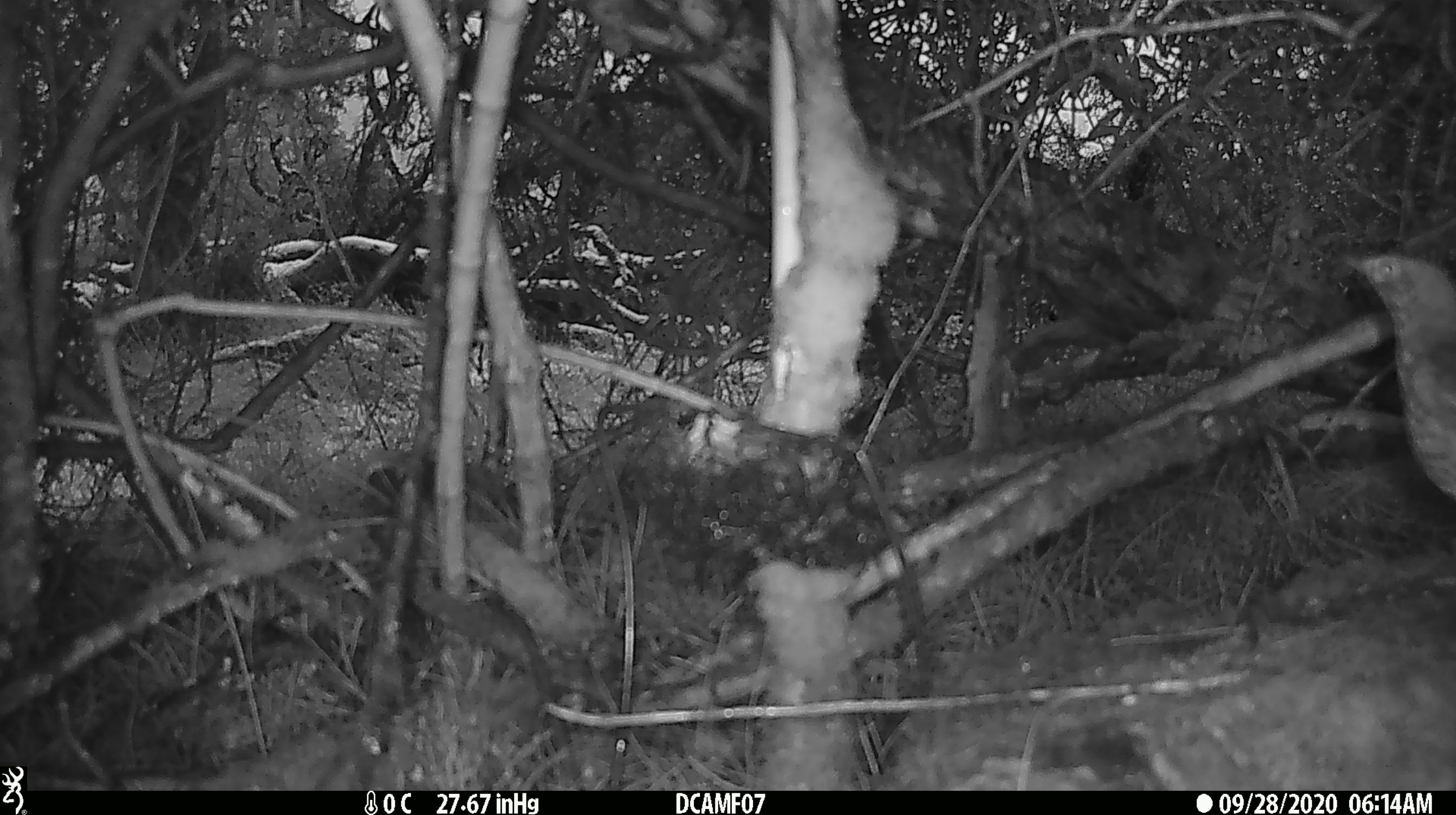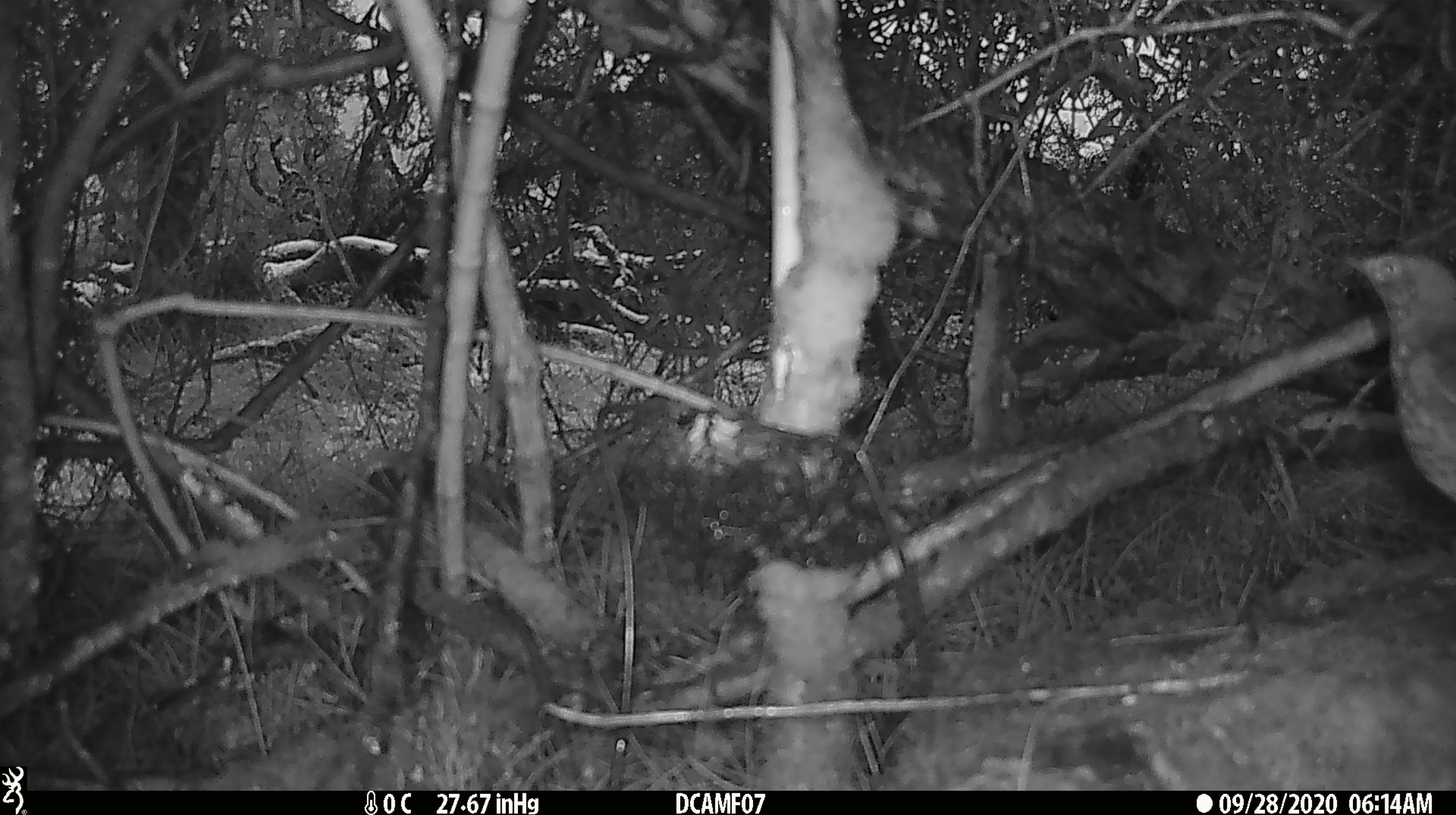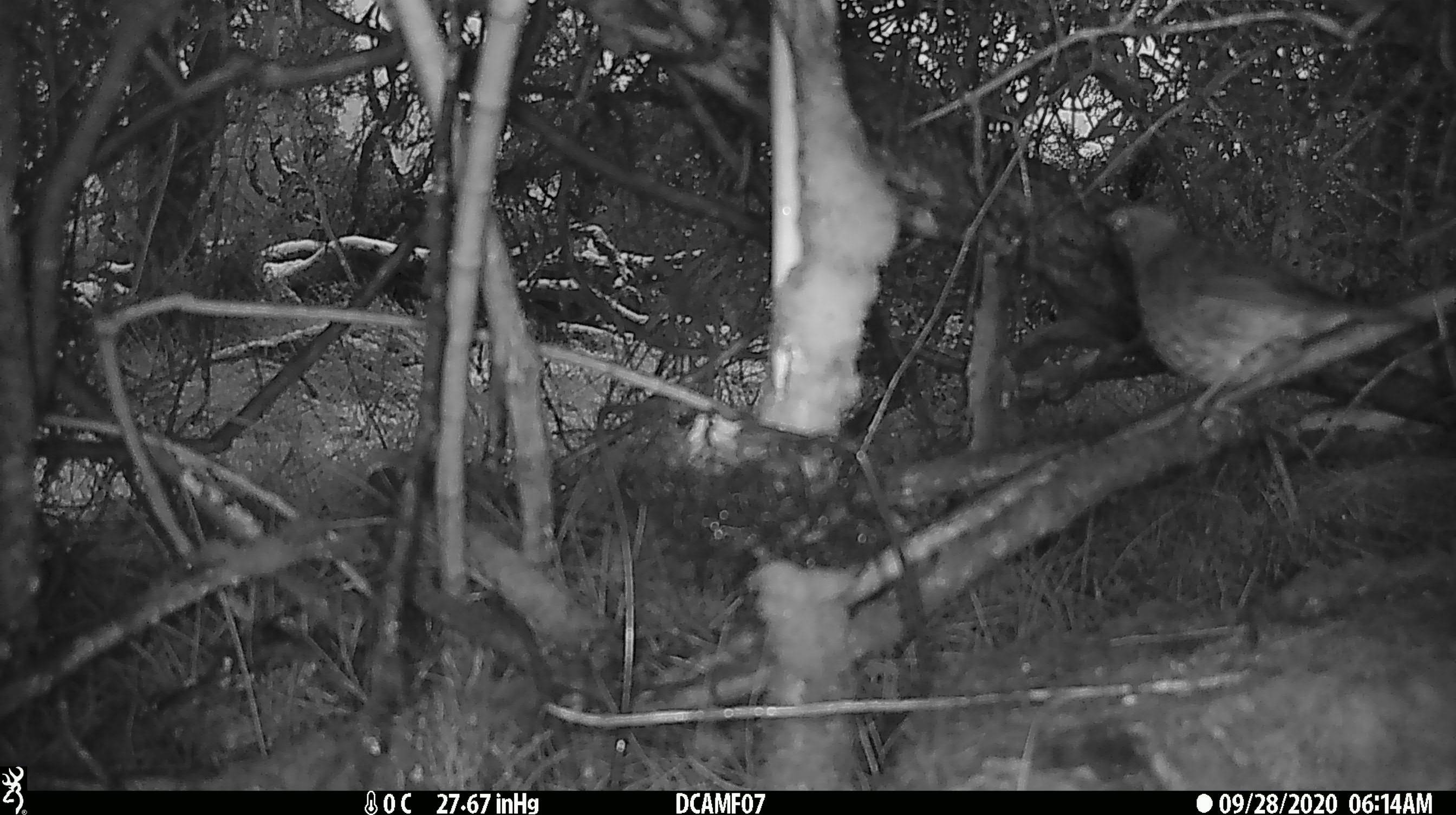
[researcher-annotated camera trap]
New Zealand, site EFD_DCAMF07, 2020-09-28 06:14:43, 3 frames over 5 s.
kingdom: Animalia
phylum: Chordata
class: Aves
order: Passeriformes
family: Turdidae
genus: Turdus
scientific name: Turdus philomelos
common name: song thrush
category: thrush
Thrush (song thrush) (Turdus philomelos).